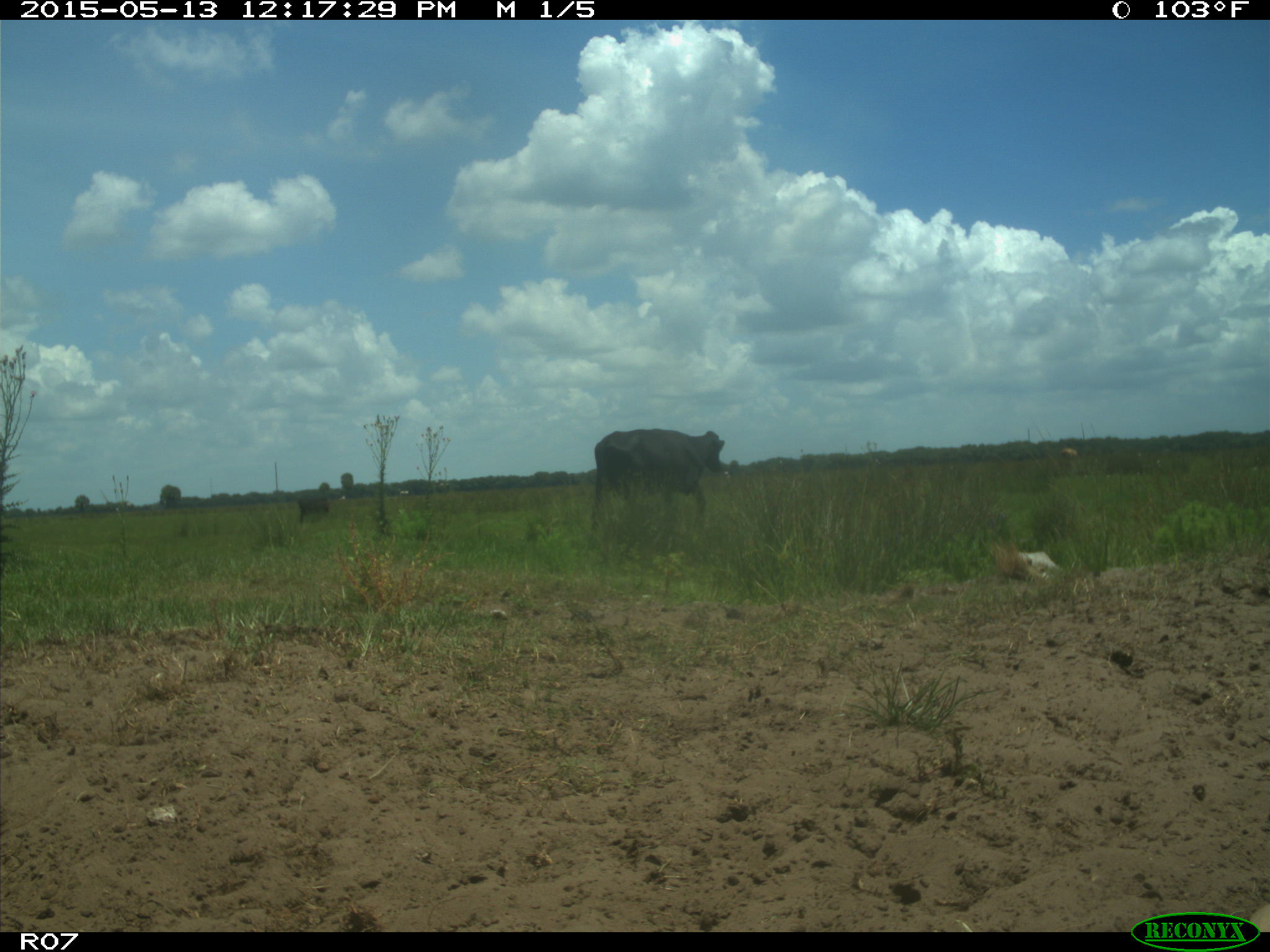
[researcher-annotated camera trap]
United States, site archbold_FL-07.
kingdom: Animalia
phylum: Chordata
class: Mammalia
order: Artiodactyla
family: Bovidae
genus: Bos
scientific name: Bos taurus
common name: domestic cow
Bos taurus (domestic cow).